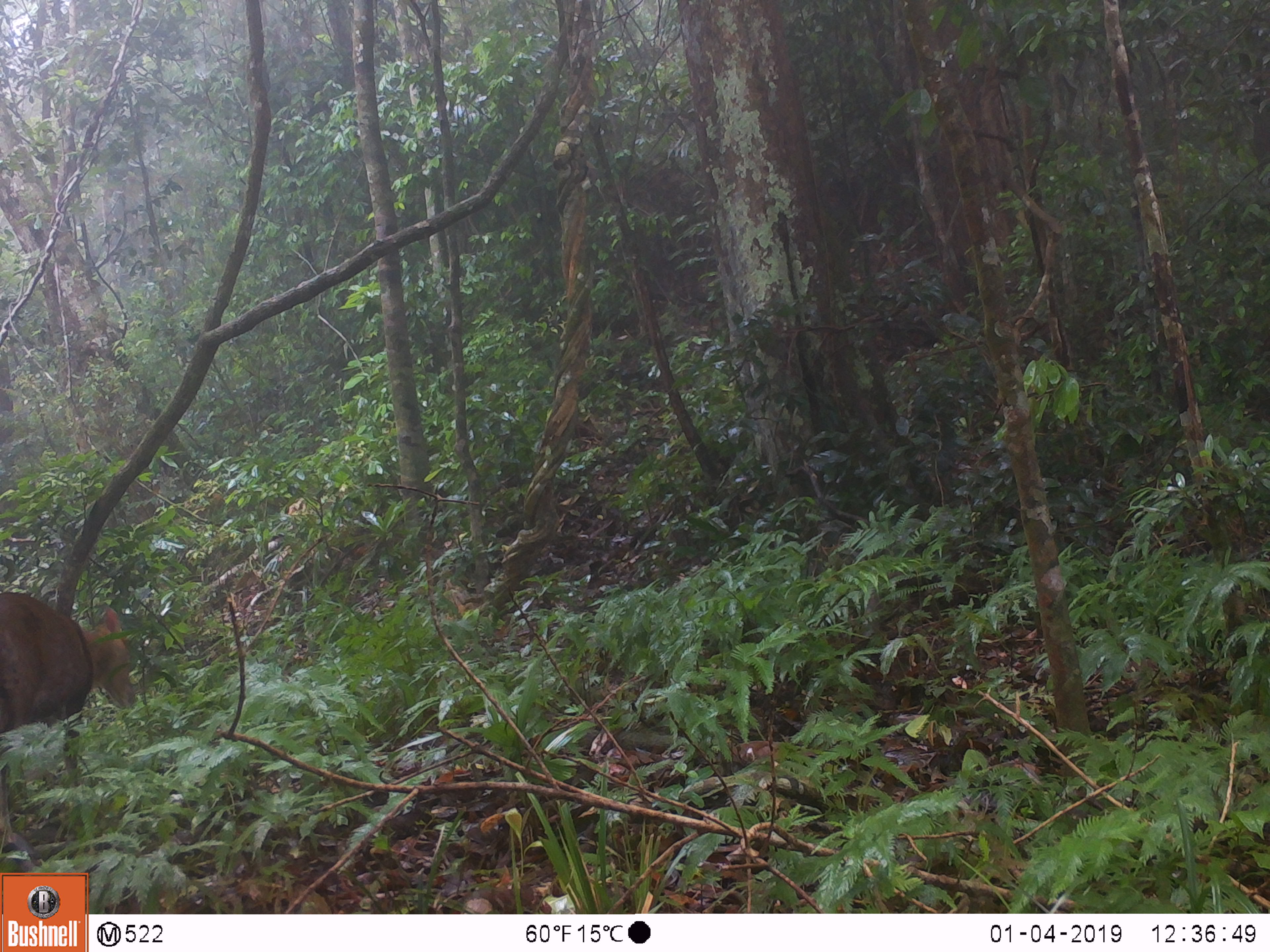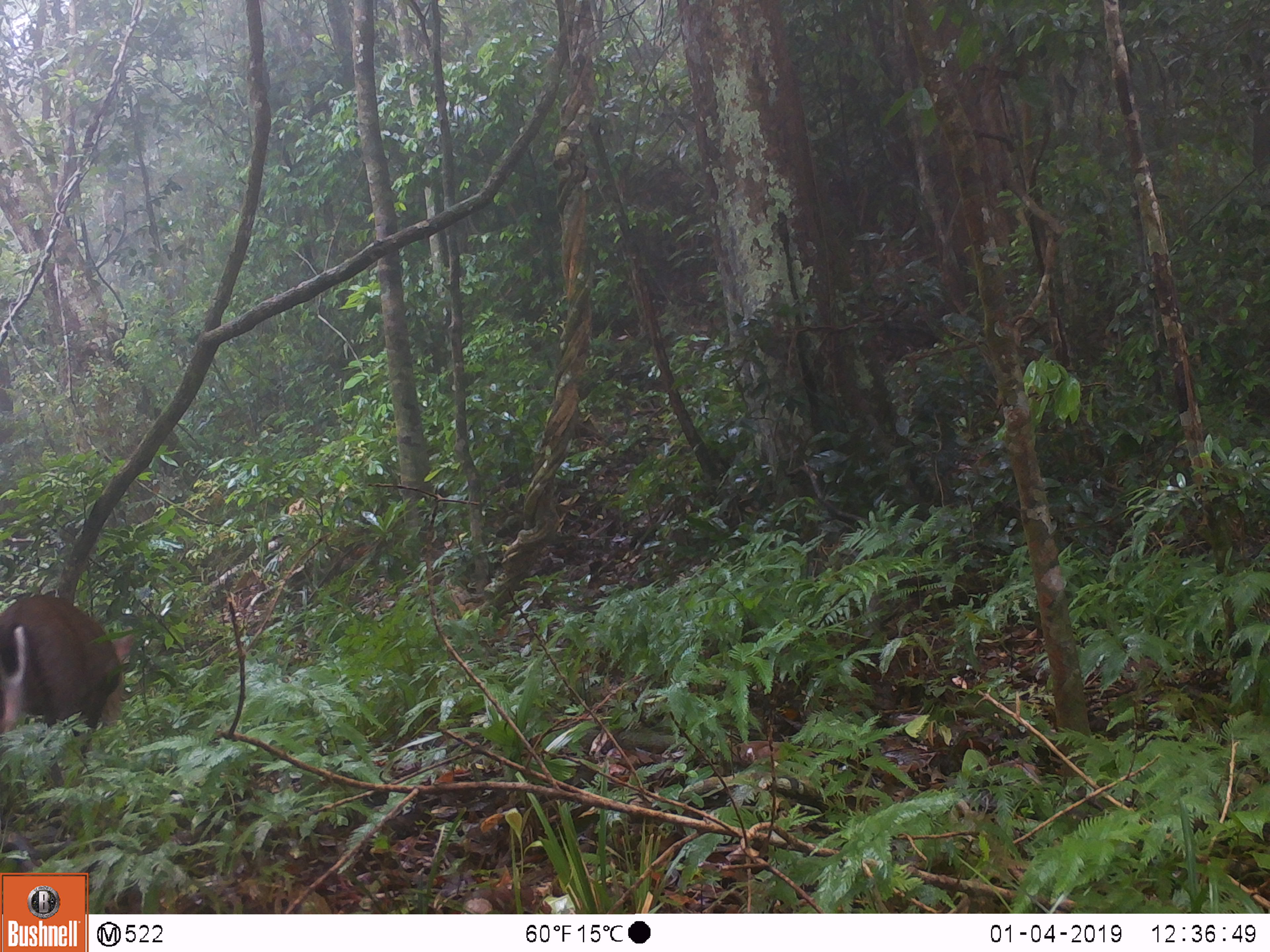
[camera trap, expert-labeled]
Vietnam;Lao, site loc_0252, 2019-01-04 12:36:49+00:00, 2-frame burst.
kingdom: Animalia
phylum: Chordata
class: Mammalia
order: Artiodactyla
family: Cervidae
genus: Muntiacus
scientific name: Muntiacus rooseveltorum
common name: roosevelt's muntjac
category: roosevelts muntjac group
Roosevelts muntjac group (roosevelt's muntjac) (Muntiacus rooseveltorum). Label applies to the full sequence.